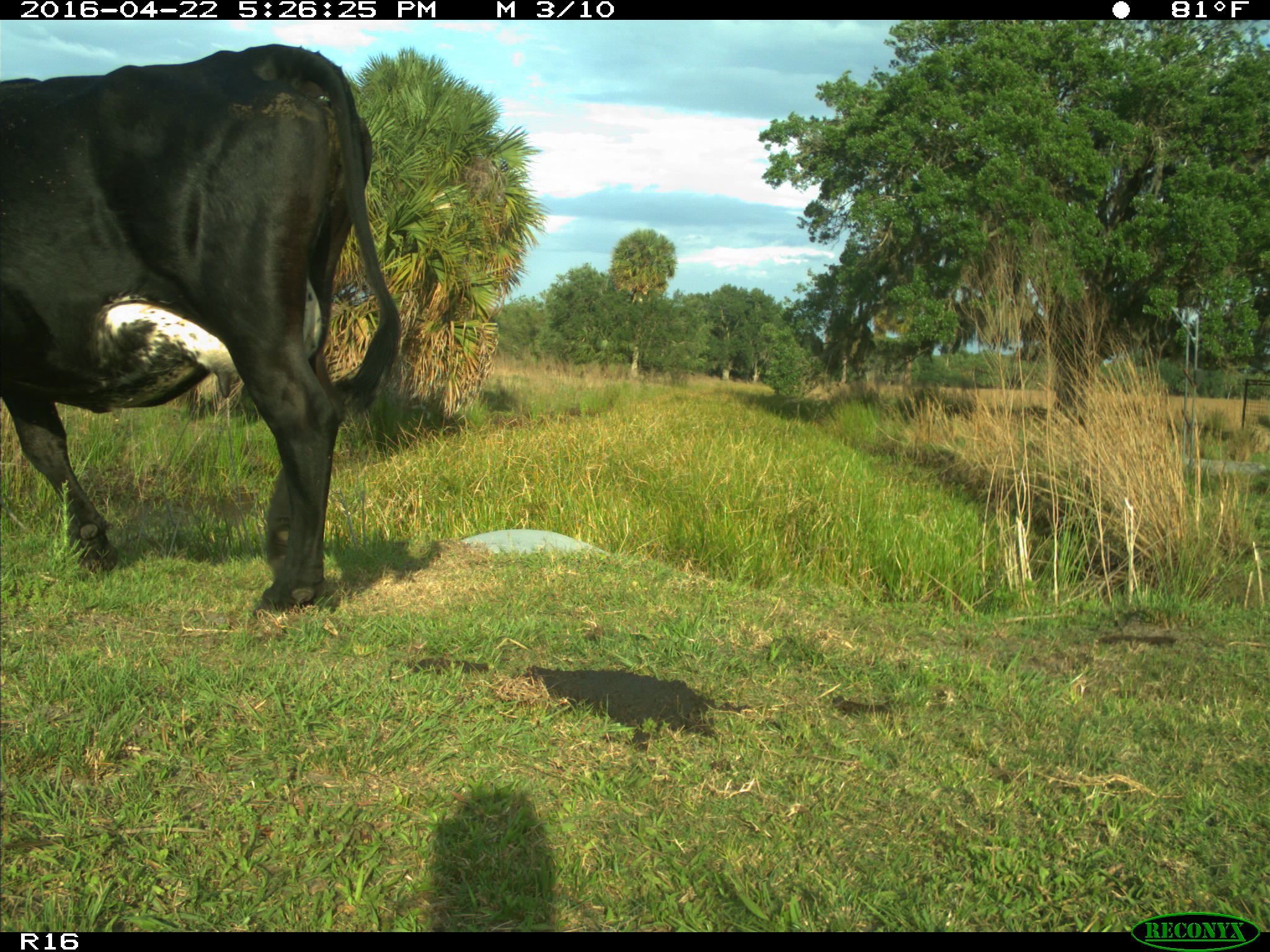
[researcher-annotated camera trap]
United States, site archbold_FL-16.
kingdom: Animalia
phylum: Chordata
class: Mammalia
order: Artiodactyla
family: Bovidae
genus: Bos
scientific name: Bos taurus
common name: domestic cow